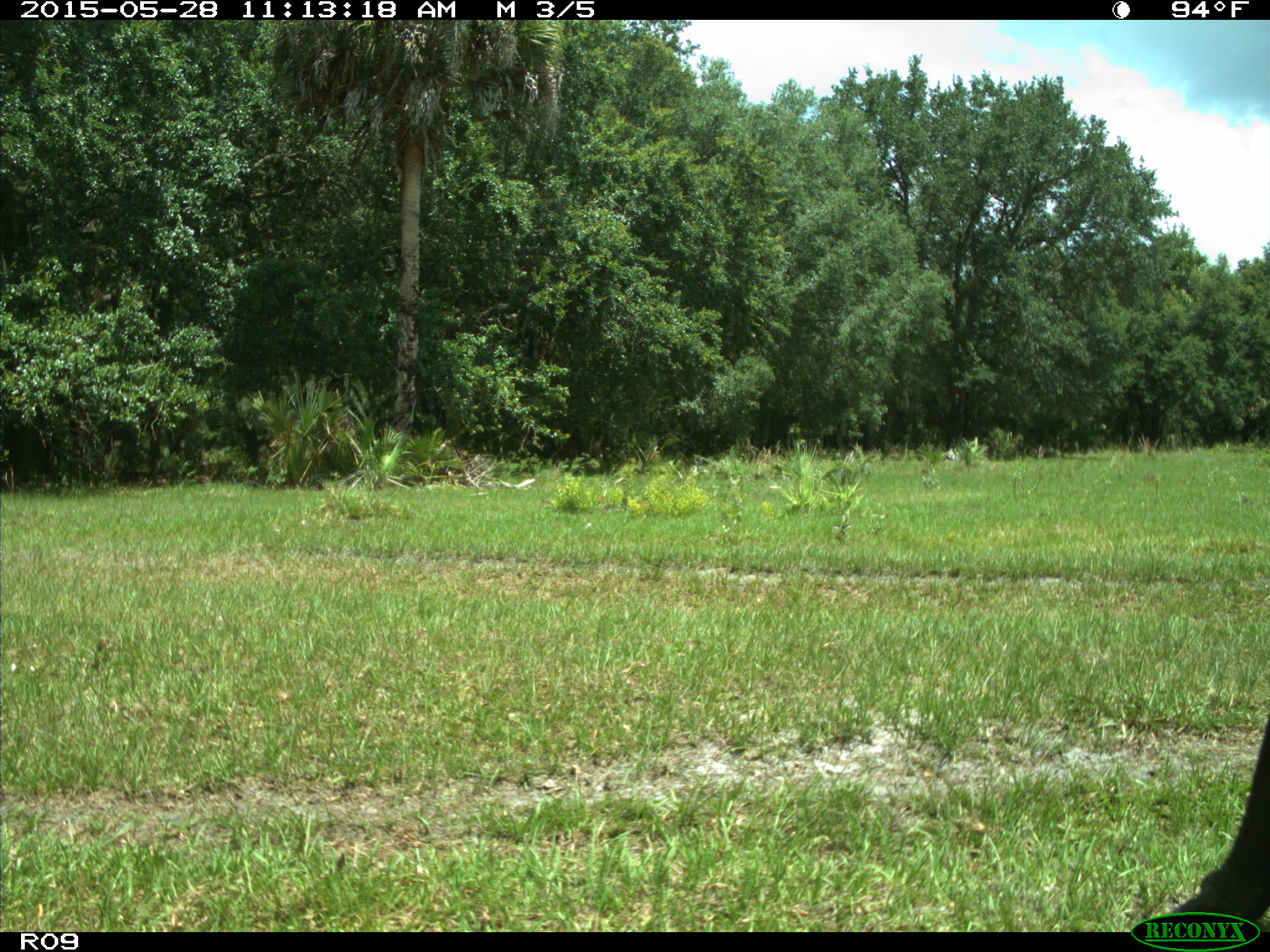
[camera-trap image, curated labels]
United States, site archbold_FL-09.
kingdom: Animalia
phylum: Chordata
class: Mammalia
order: Artiodactyla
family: Bovidae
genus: Bos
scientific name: Bos taurus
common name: domestic cow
Bos taurus (domestic cow).